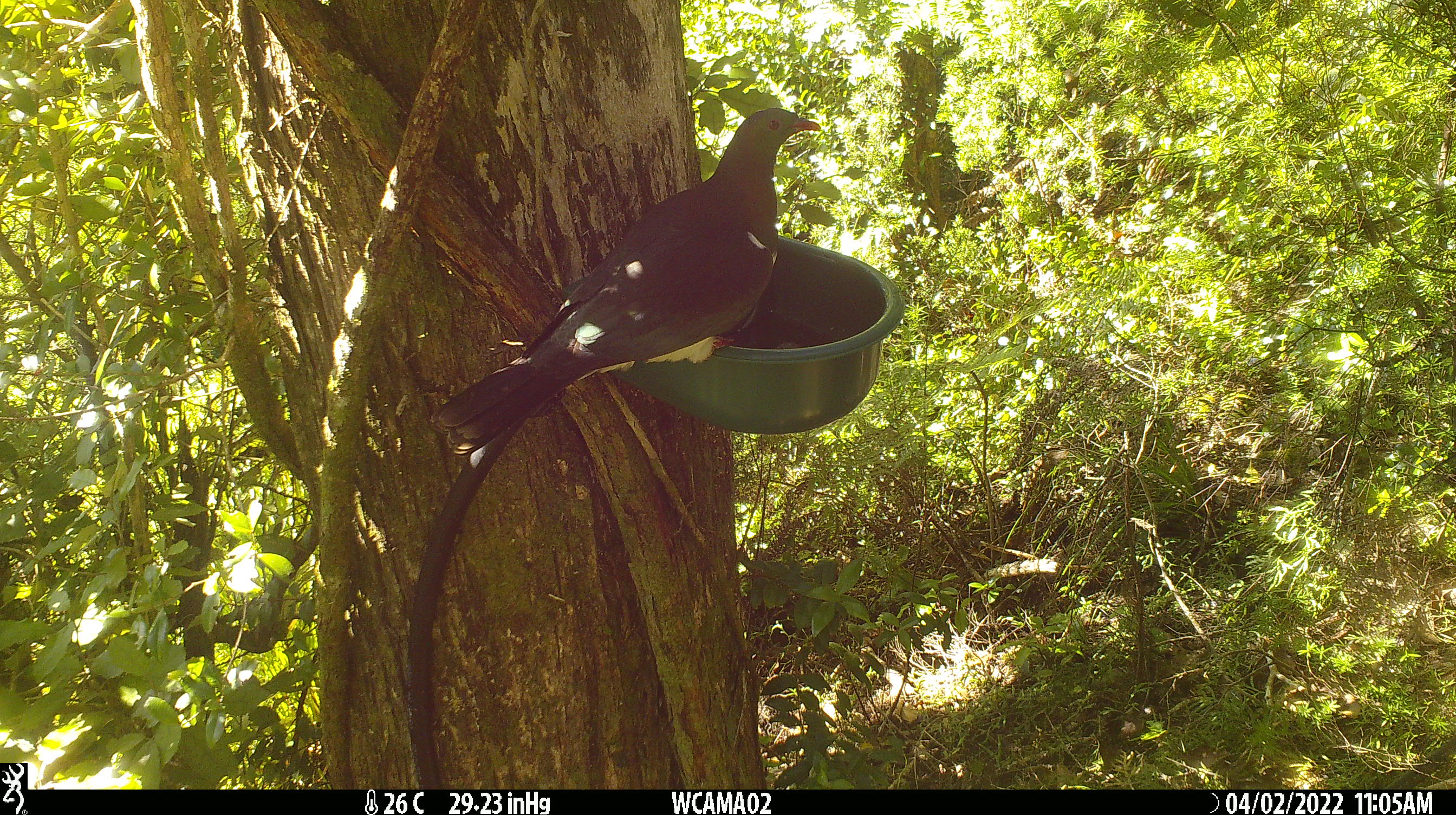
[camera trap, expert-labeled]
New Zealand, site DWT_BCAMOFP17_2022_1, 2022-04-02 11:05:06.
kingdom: Animalia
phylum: Chordata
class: Aves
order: Columbiformes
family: Columbidae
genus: Hemiphaga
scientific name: Hemiphaga novaeseelandiae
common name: new zealand pigeon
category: kereru